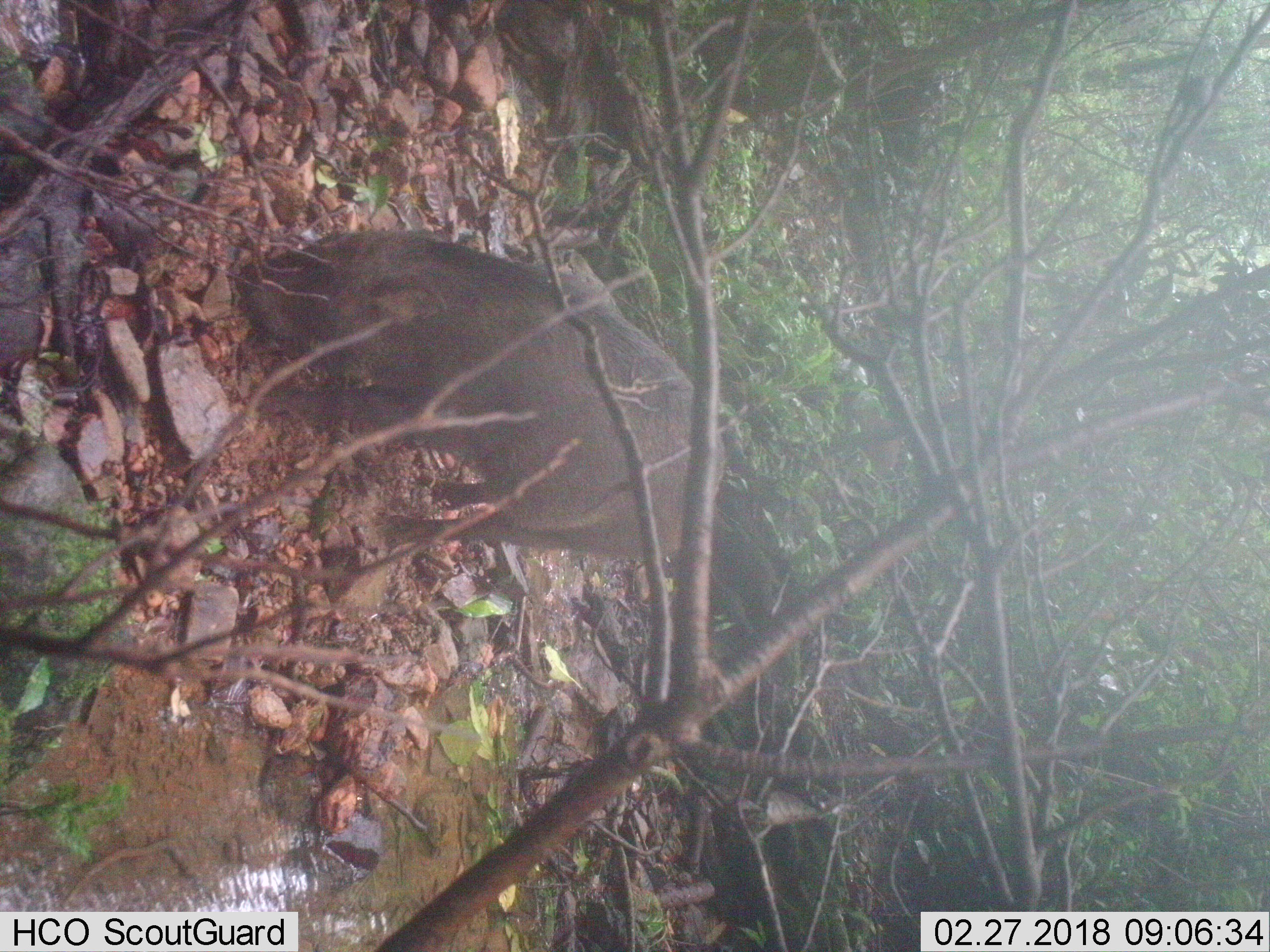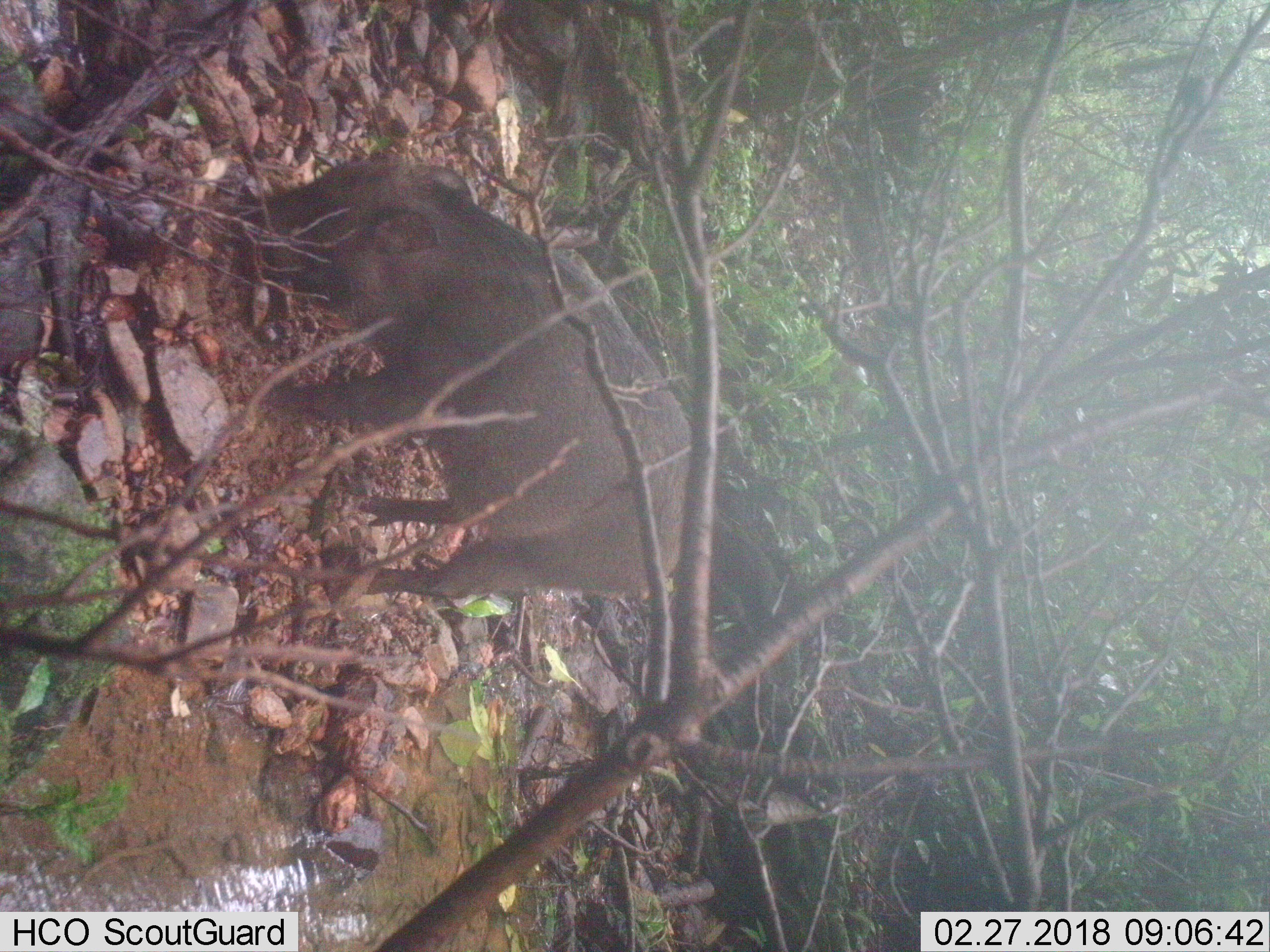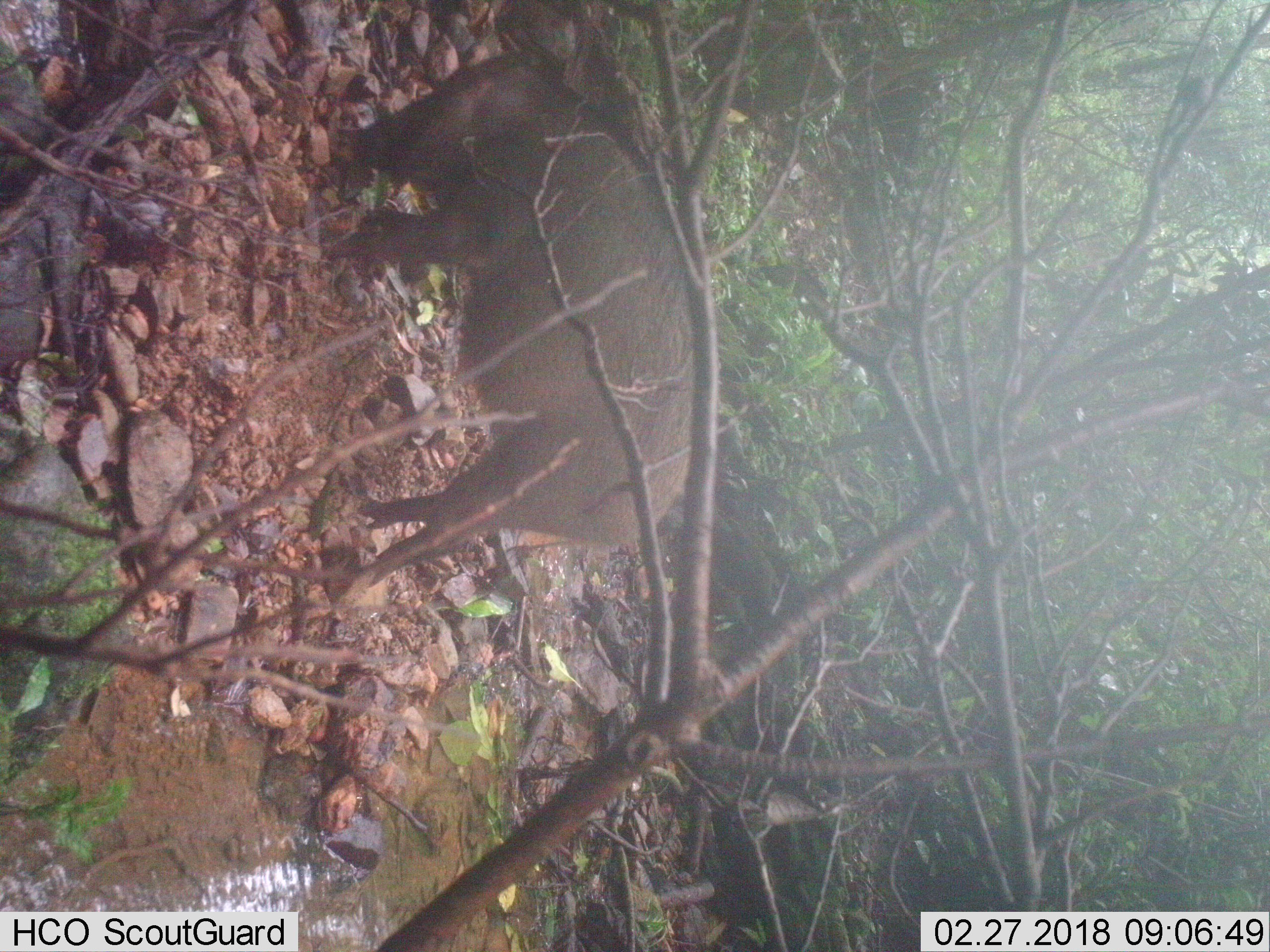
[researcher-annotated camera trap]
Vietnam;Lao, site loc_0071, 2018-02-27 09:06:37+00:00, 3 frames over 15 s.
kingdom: Animalia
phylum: Chordata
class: Mammalia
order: Artiodactyla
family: Suidae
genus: Sus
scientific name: Sus scrofa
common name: eurasian wild pig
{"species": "eurasian wild pig (Sus scrofa)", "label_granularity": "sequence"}